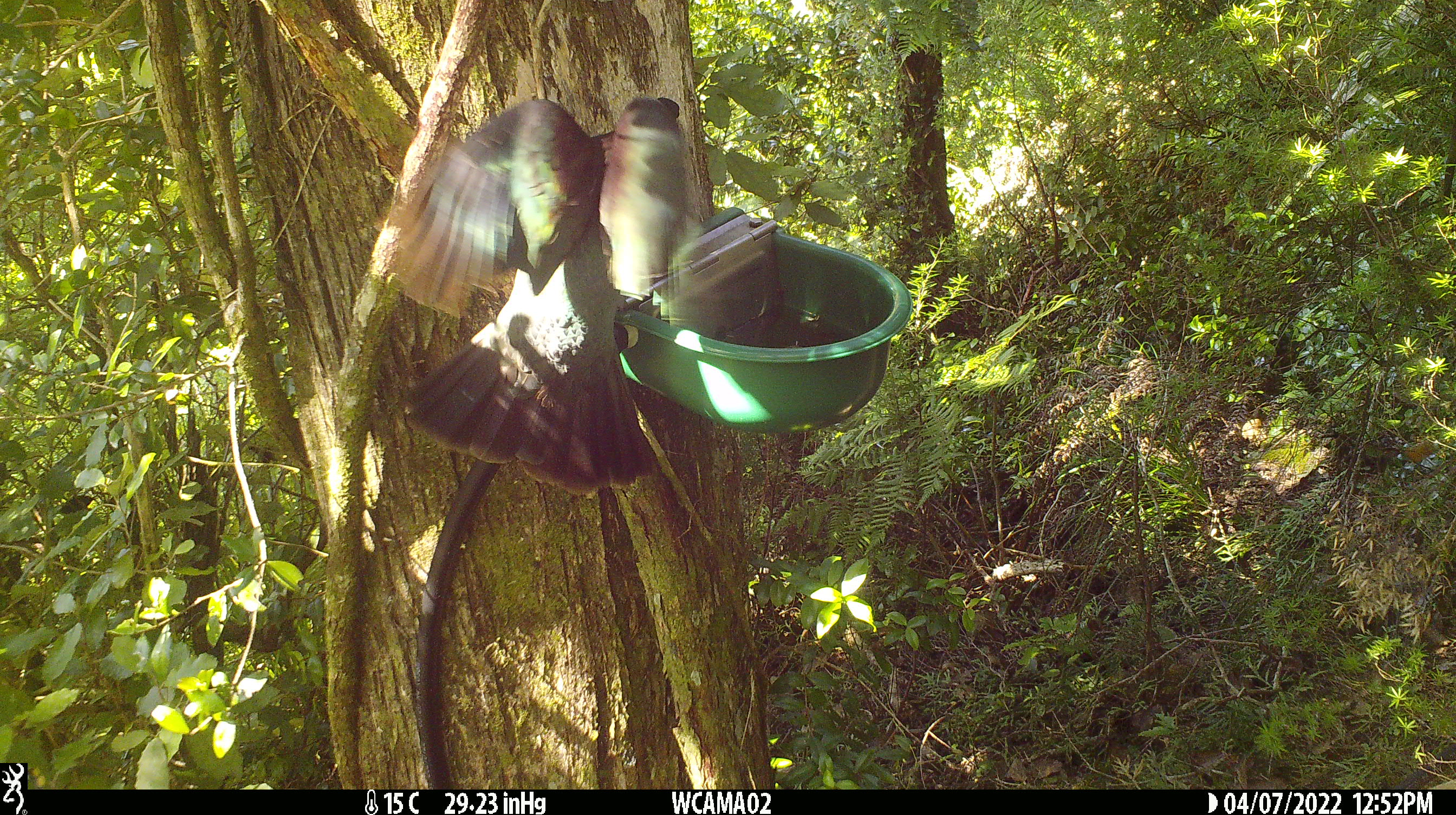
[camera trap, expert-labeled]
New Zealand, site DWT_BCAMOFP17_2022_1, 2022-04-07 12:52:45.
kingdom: Animalia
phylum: Chordata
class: Aves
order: Columbiformes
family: Columbidae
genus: Hemiphaga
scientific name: Hemiphaga novaeseelandiae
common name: new zealand pigeon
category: kereru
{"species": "kereru (new zealand pigeon) (Hemiphaga novaeseelandiae)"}